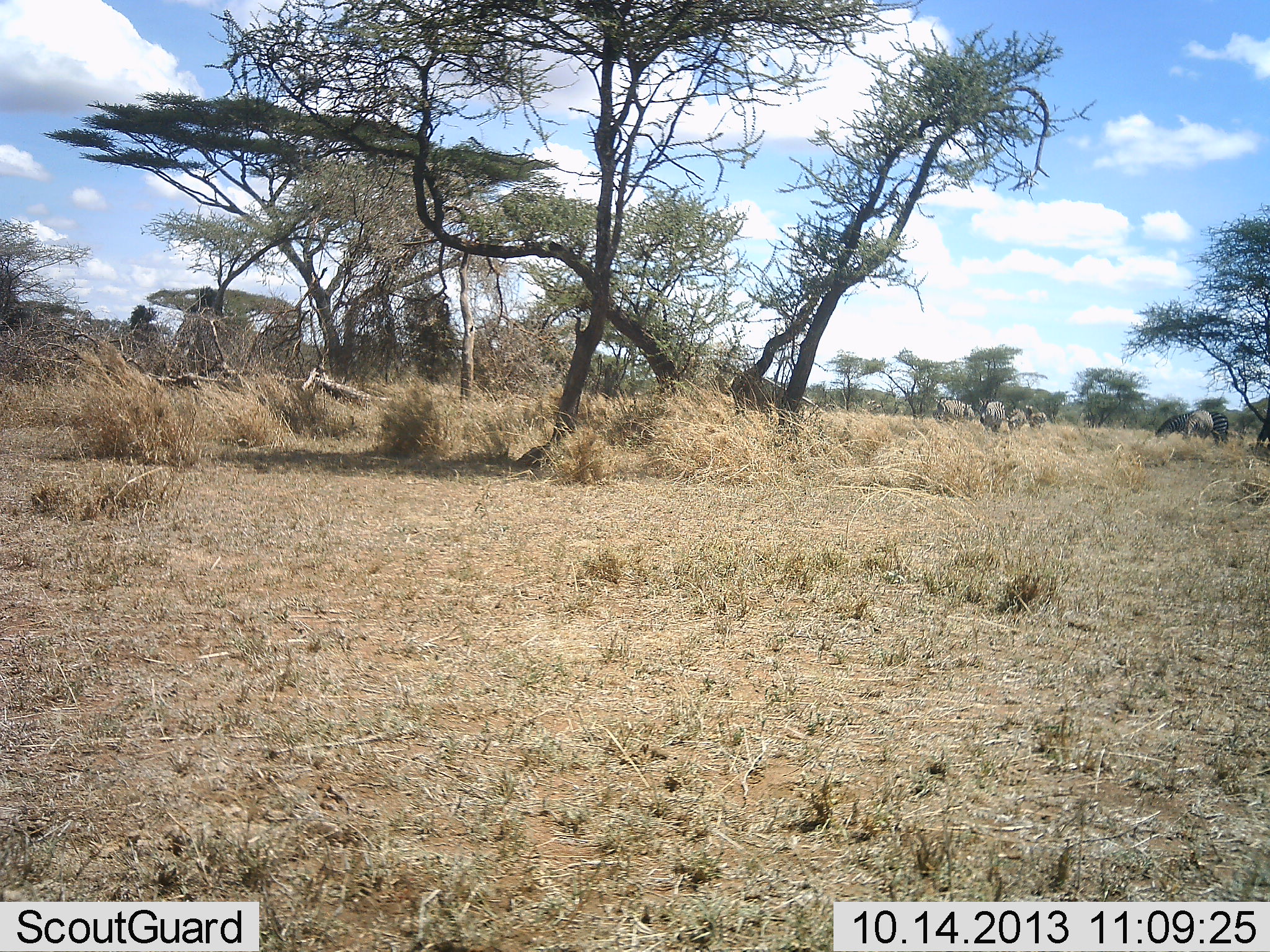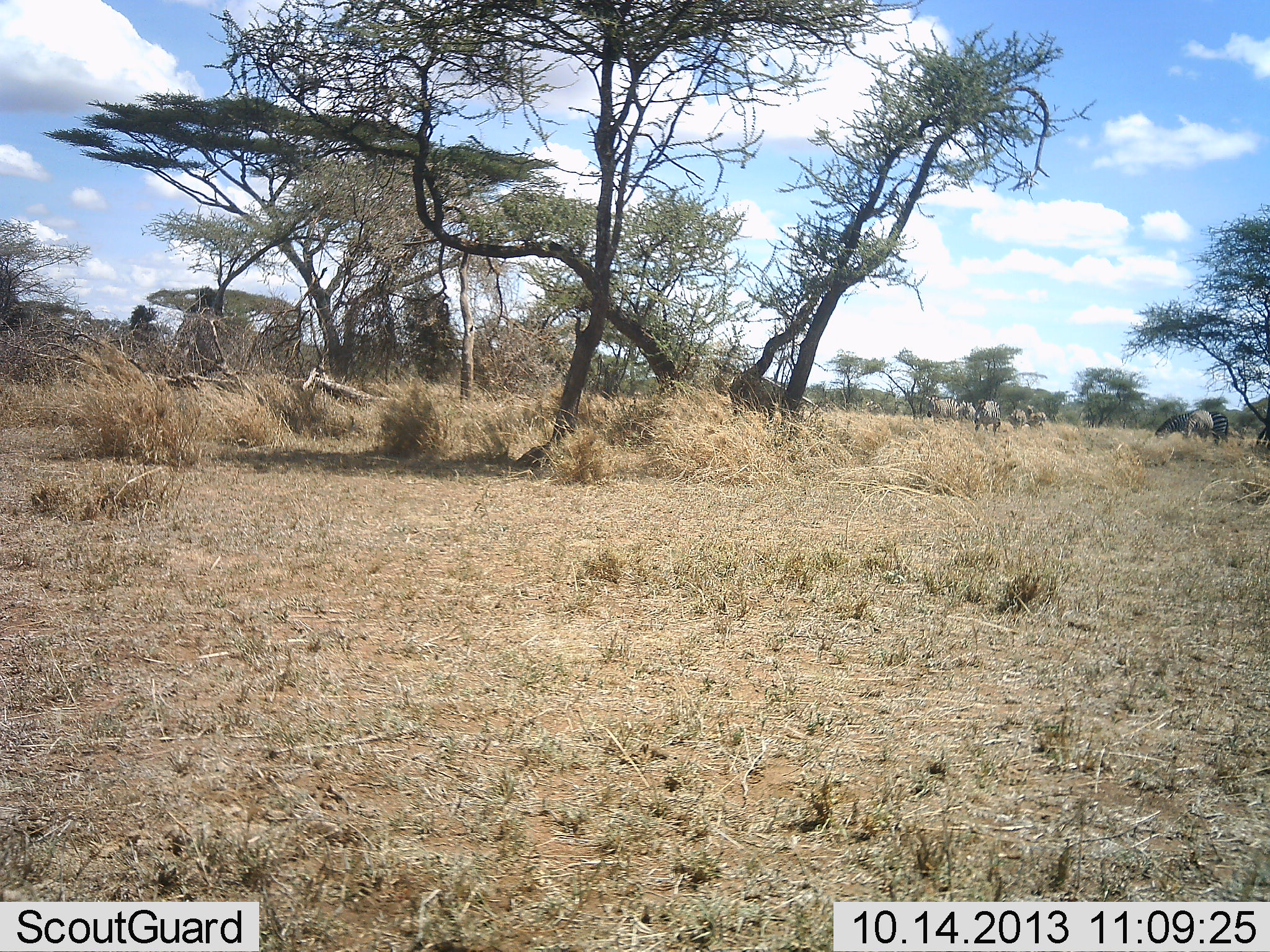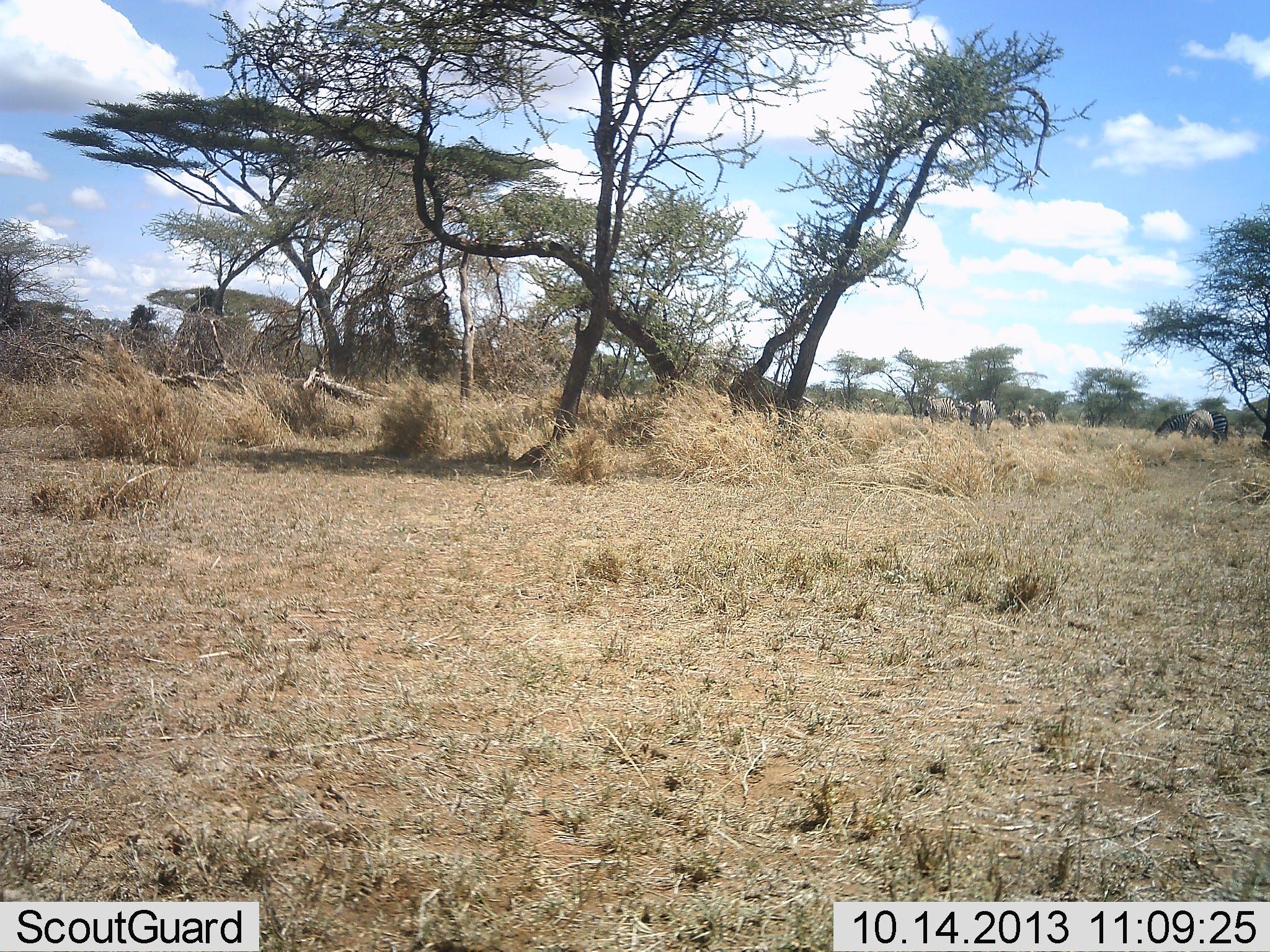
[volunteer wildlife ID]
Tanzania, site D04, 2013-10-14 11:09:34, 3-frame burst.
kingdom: Animalia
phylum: Chordata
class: Mammalia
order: Perissodactyla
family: Equidae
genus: Equus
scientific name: Equus quagga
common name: plains zebra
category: zebra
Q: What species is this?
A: Zebra (plains zebra) (Equus quagga).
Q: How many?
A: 7.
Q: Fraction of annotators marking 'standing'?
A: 67%.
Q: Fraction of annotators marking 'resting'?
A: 0%.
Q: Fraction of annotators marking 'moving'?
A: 62%.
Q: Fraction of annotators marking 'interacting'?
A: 0%.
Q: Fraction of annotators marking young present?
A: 0%.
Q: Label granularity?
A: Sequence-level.